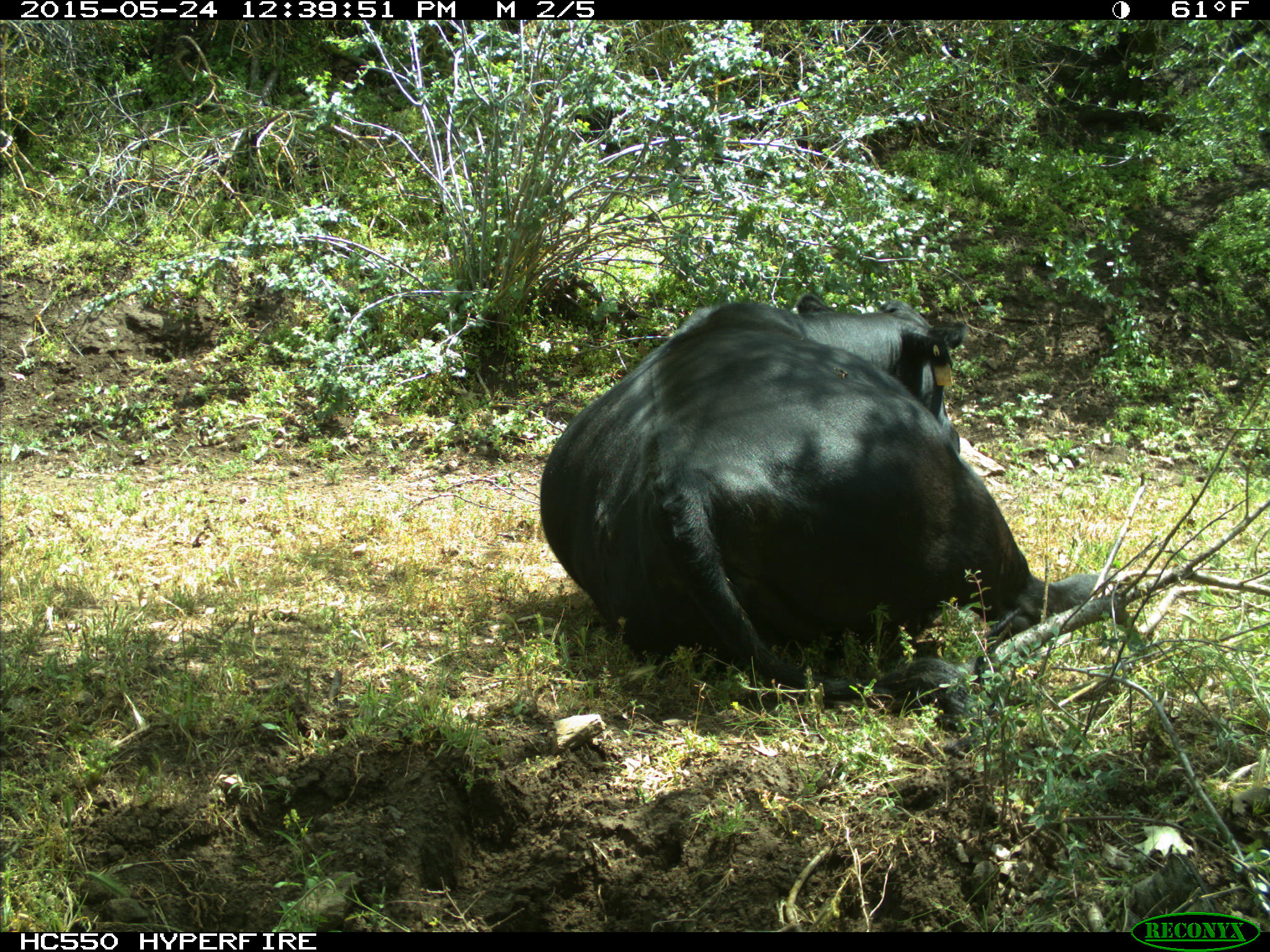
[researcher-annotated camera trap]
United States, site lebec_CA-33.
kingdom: Animalia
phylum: Chordata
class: Mammalia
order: Artiodactyla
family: Bovidae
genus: Bos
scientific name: Bos taurus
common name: domestic cow